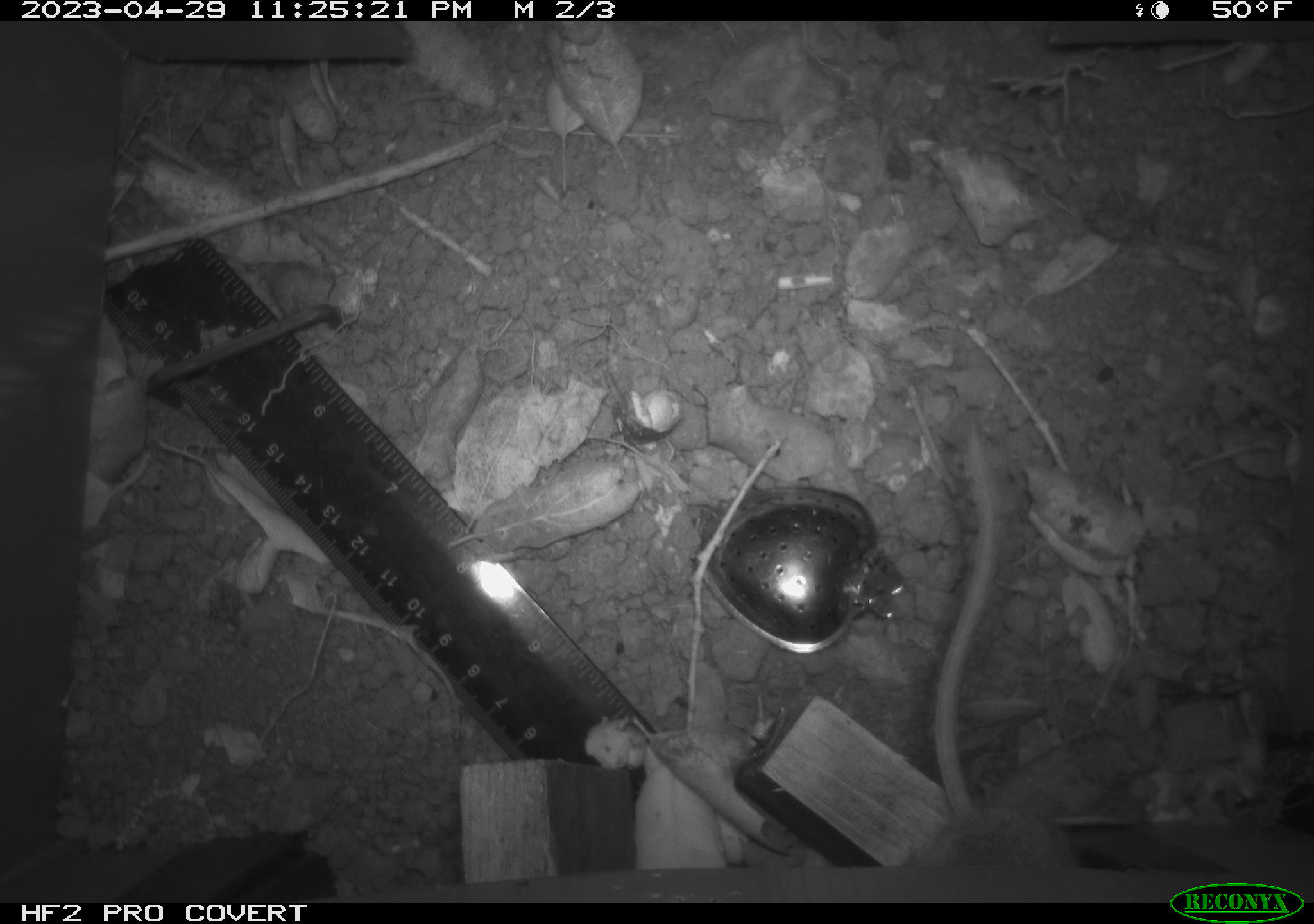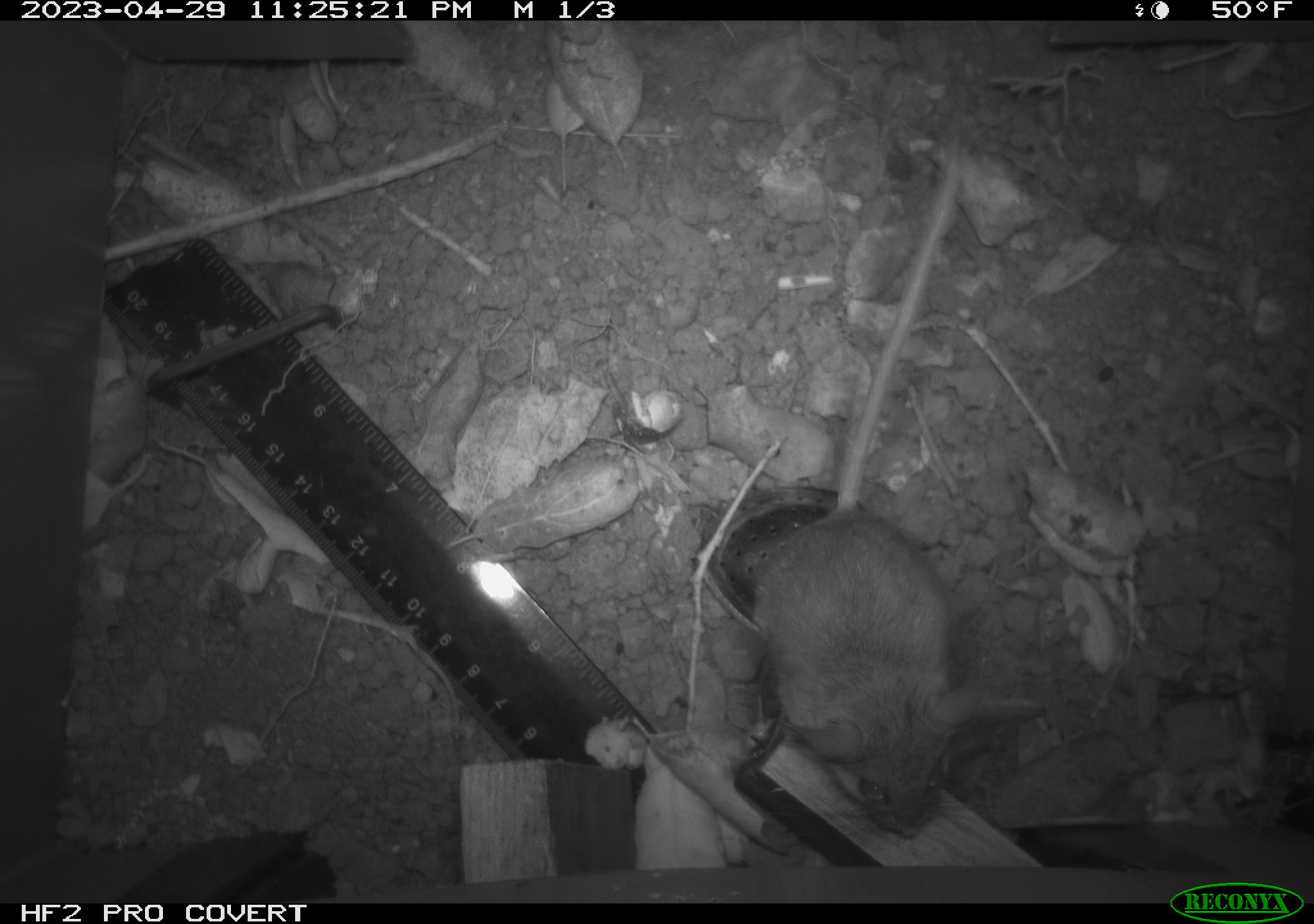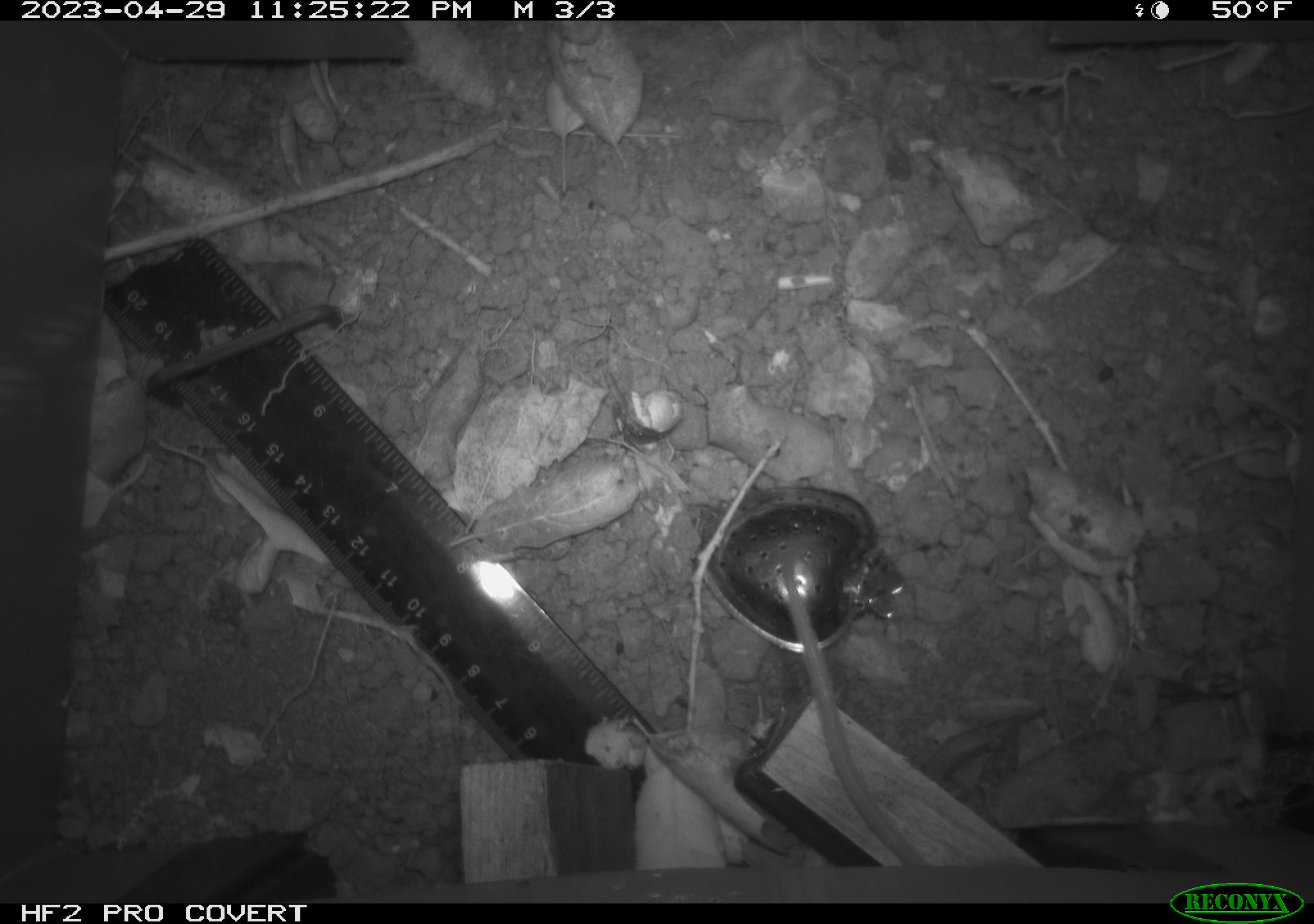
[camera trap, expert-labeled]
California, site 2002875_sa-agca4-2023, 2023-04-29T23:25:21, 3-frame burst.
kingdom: Animalia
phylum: Chordata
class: Mammalia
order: Rodentia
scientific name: Rodentia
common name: mouse species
Mouse species (Rodentia).